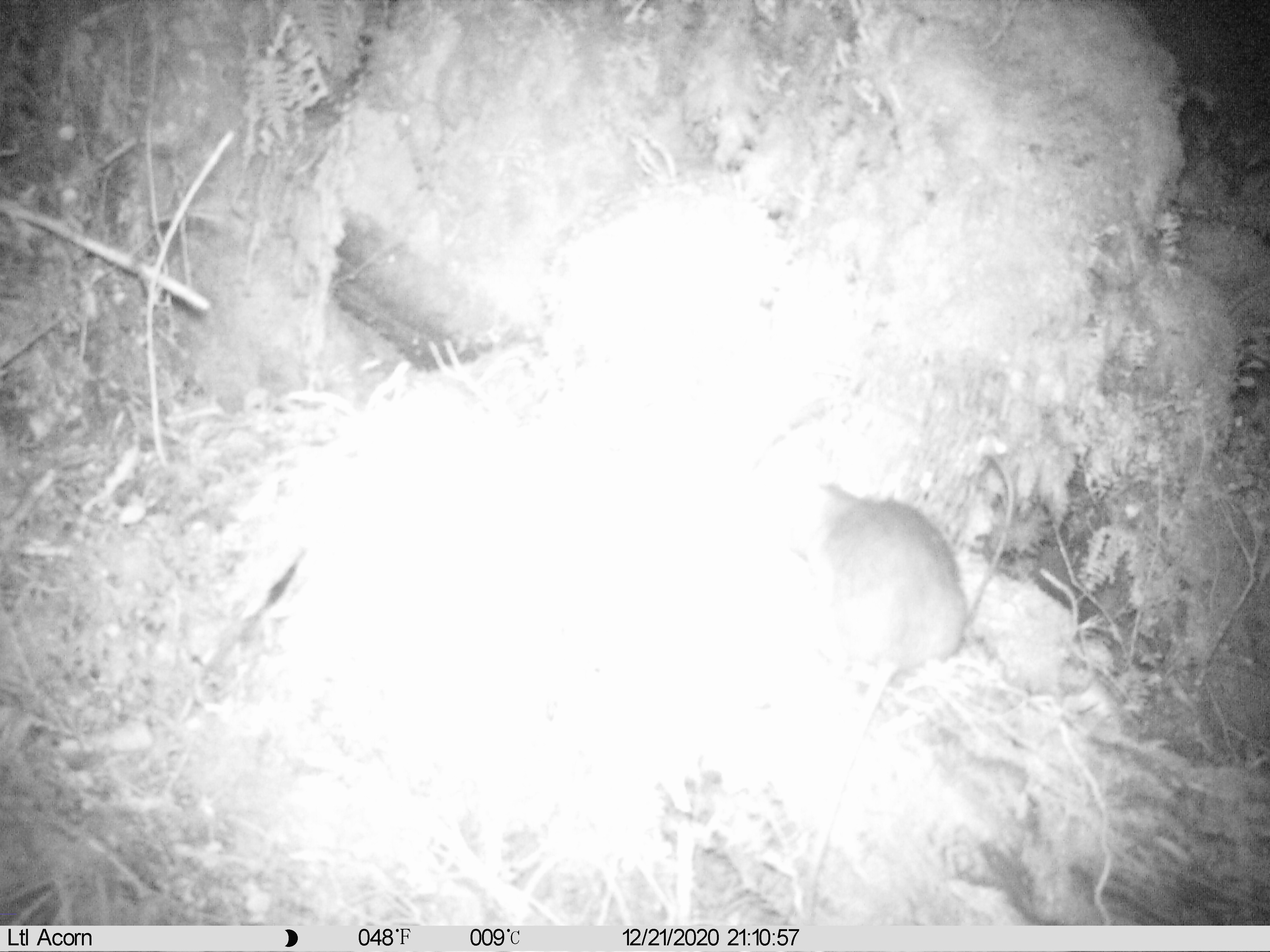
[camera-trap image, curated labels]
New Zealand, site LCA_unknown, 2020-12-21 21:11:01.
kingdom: Animalia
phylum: Chordata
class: Mammalia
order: Rodentia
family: Muridae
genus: Rattus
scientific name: Rattus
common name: rat